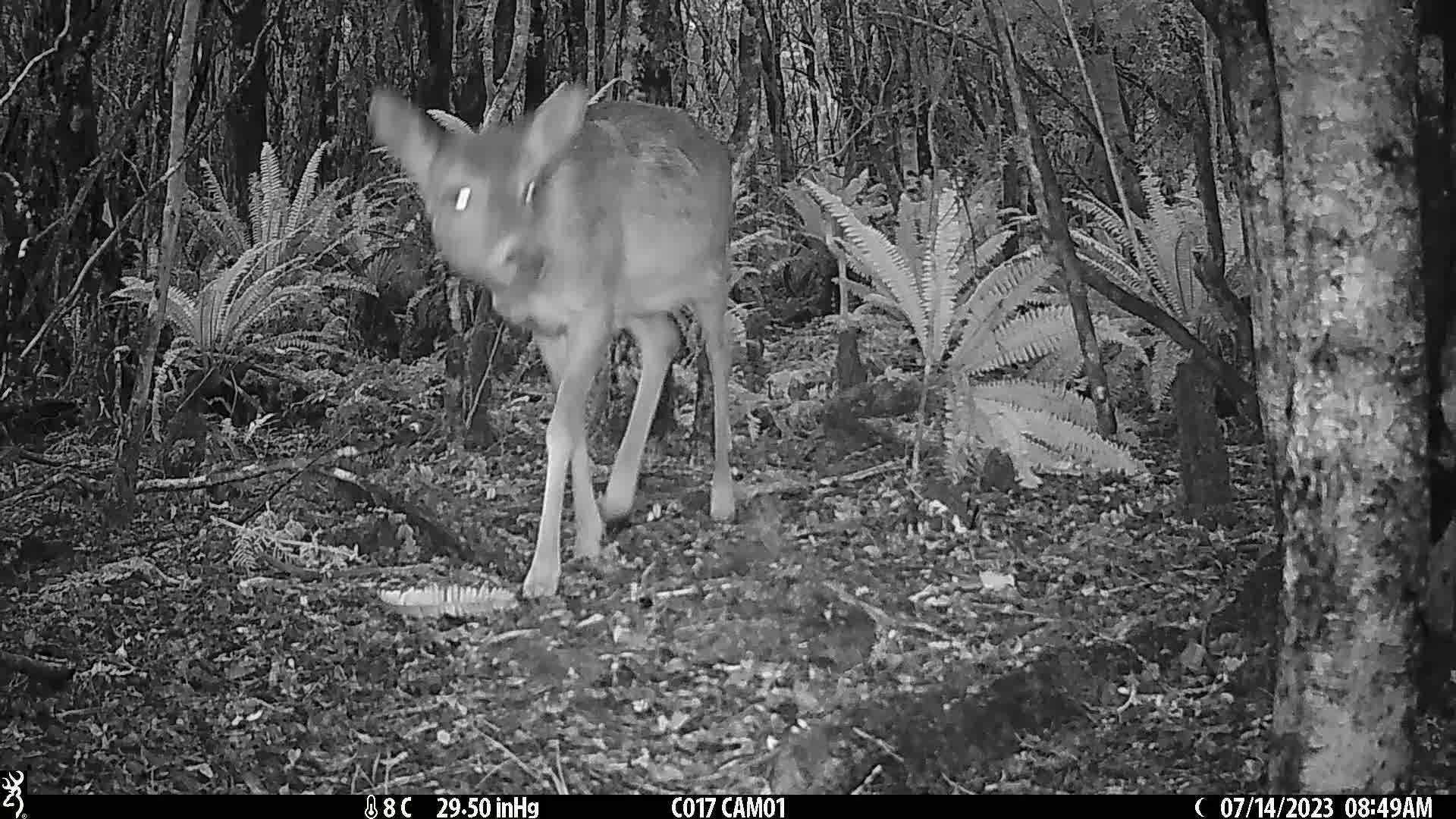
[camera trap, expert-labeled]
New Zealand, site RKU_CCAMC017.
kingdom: Animalia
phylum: Chordata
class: Mammalia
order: Artiodactyla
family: Cervidae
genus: Odocoileus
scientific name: Odocoileus virginianus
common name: white-tailed deer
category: white tailed deer